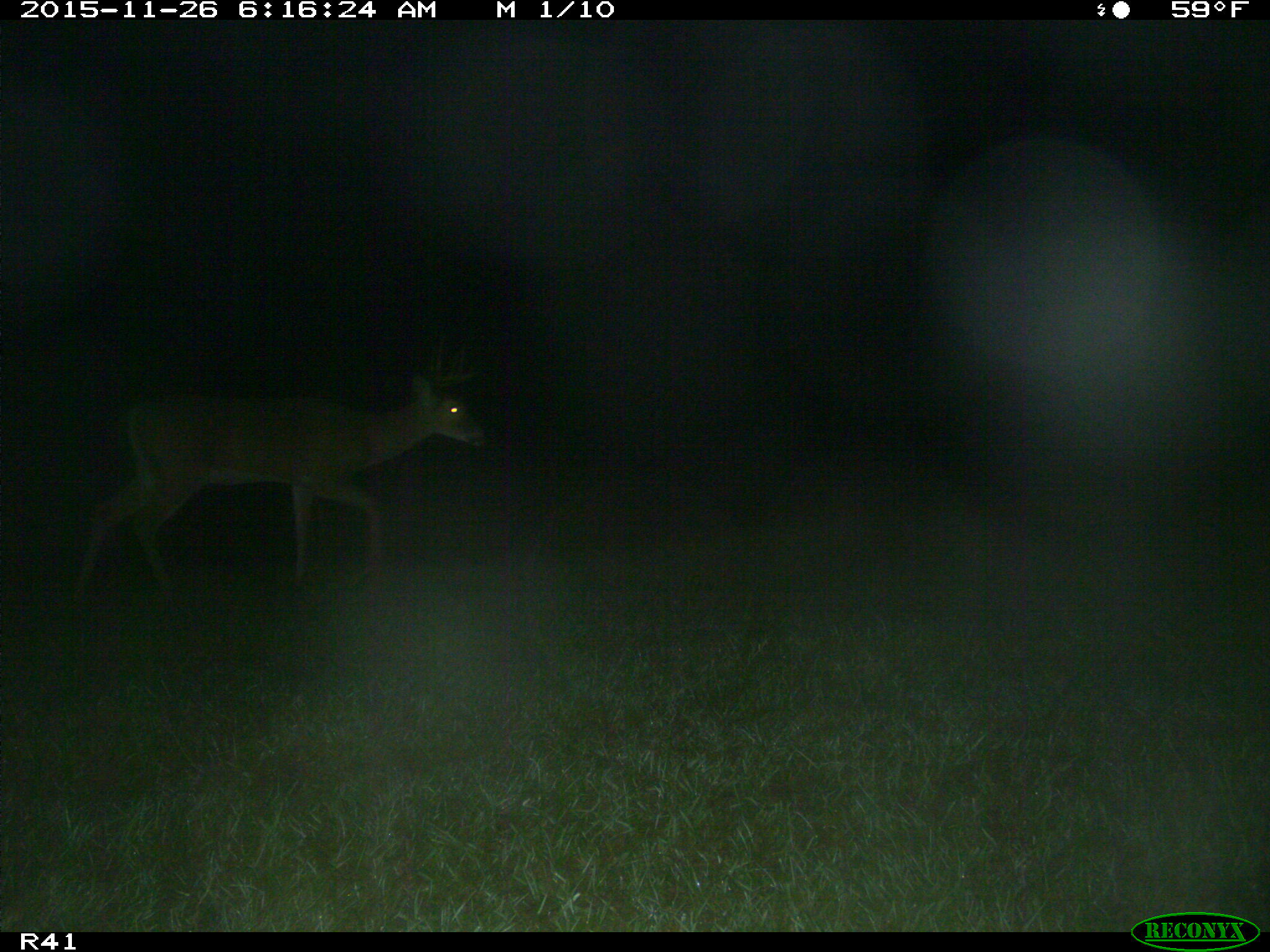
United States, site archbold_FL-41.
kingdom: Animalia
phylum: Chordata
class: Mammalia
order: Artiodactyla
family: Cervidae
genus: Odocoileus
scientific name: Odocoileus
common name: deer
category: unidentified deer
Unidentified deer (deer) (Odocoileus).